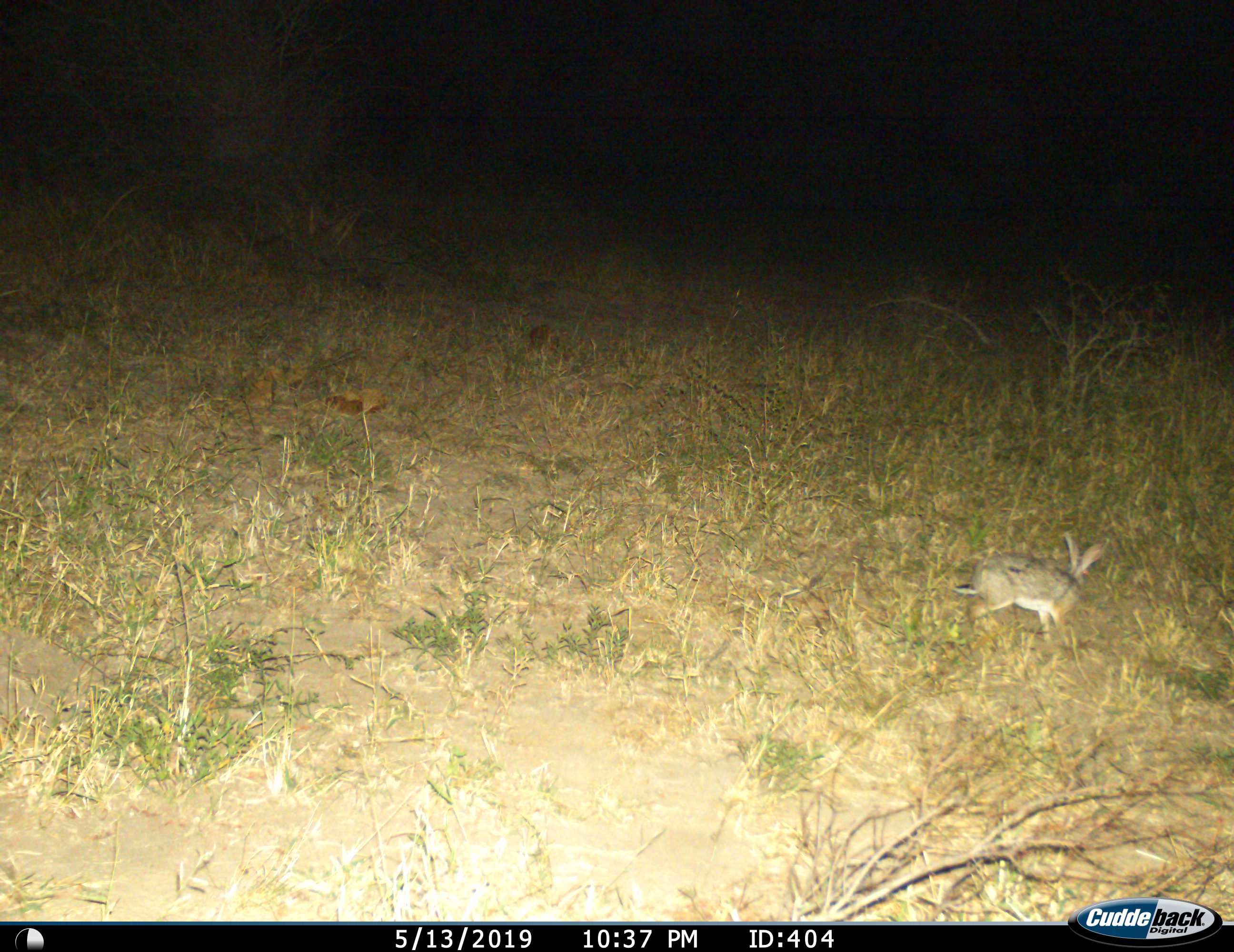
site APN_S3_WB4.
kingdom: Animalia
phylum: Chordata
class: Mammalia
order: Lagomorpha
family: Leporidae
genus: Lepus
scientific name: Lepus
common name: hare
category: hareunknown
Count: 1.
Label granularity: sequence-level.